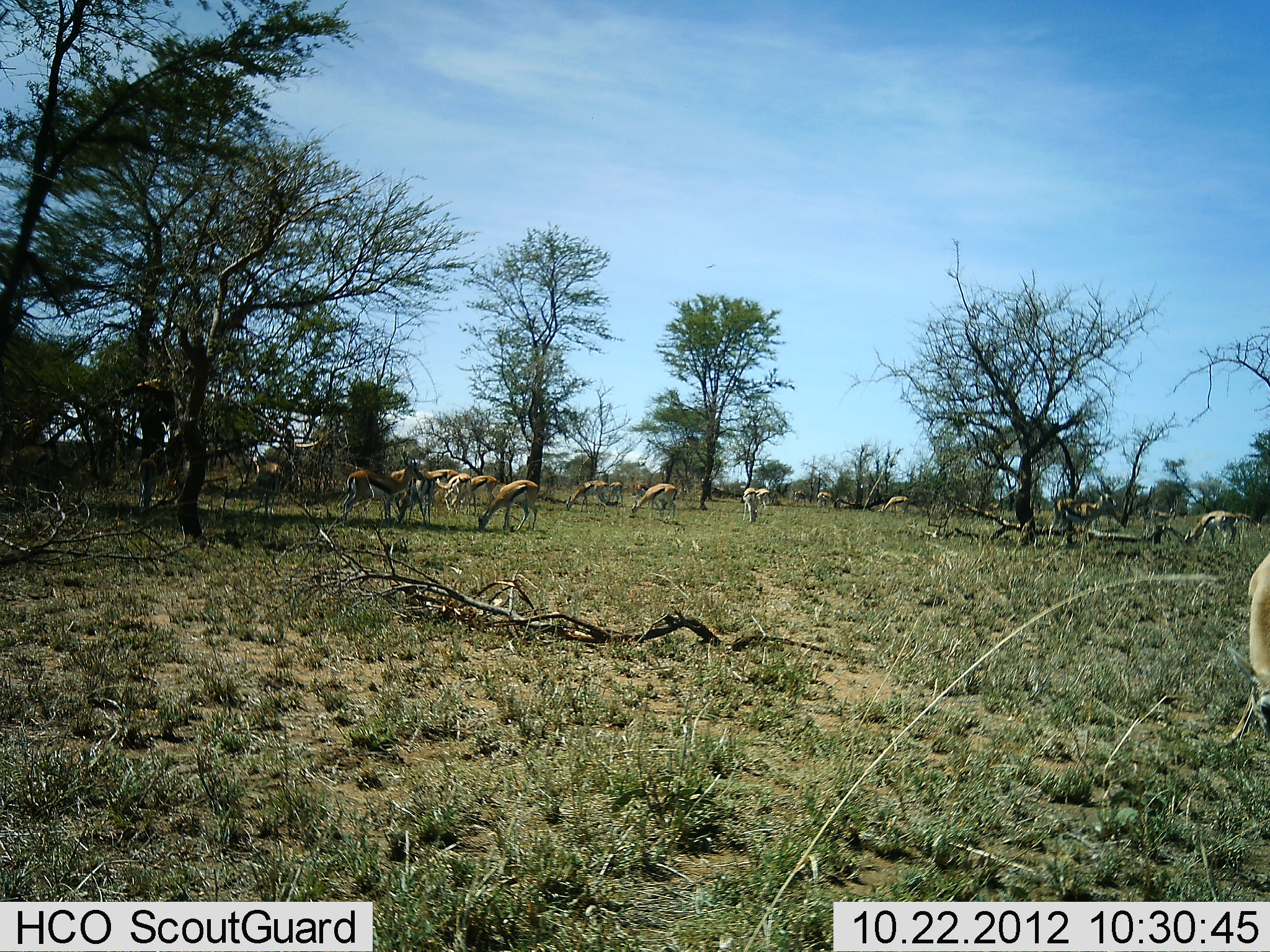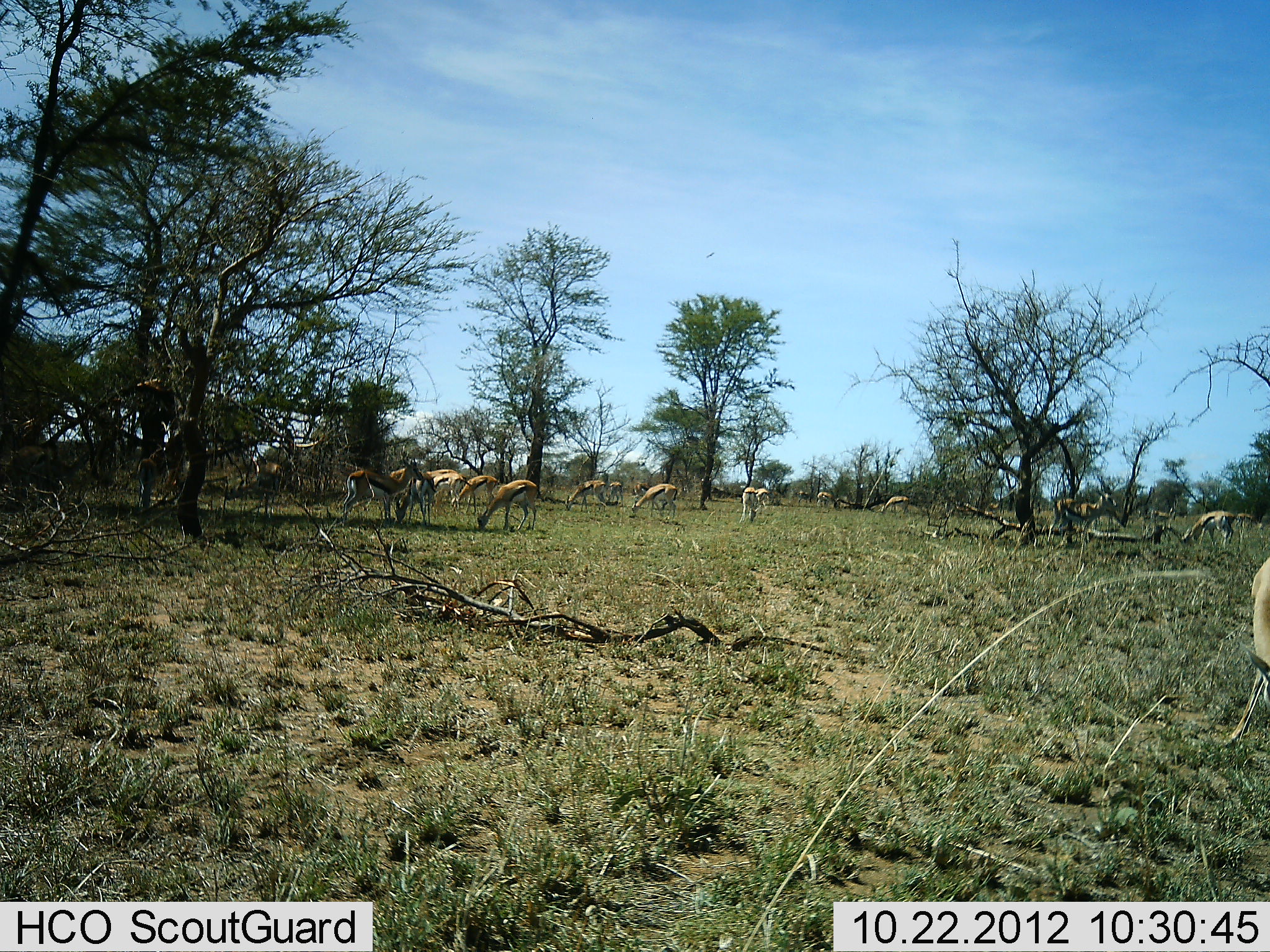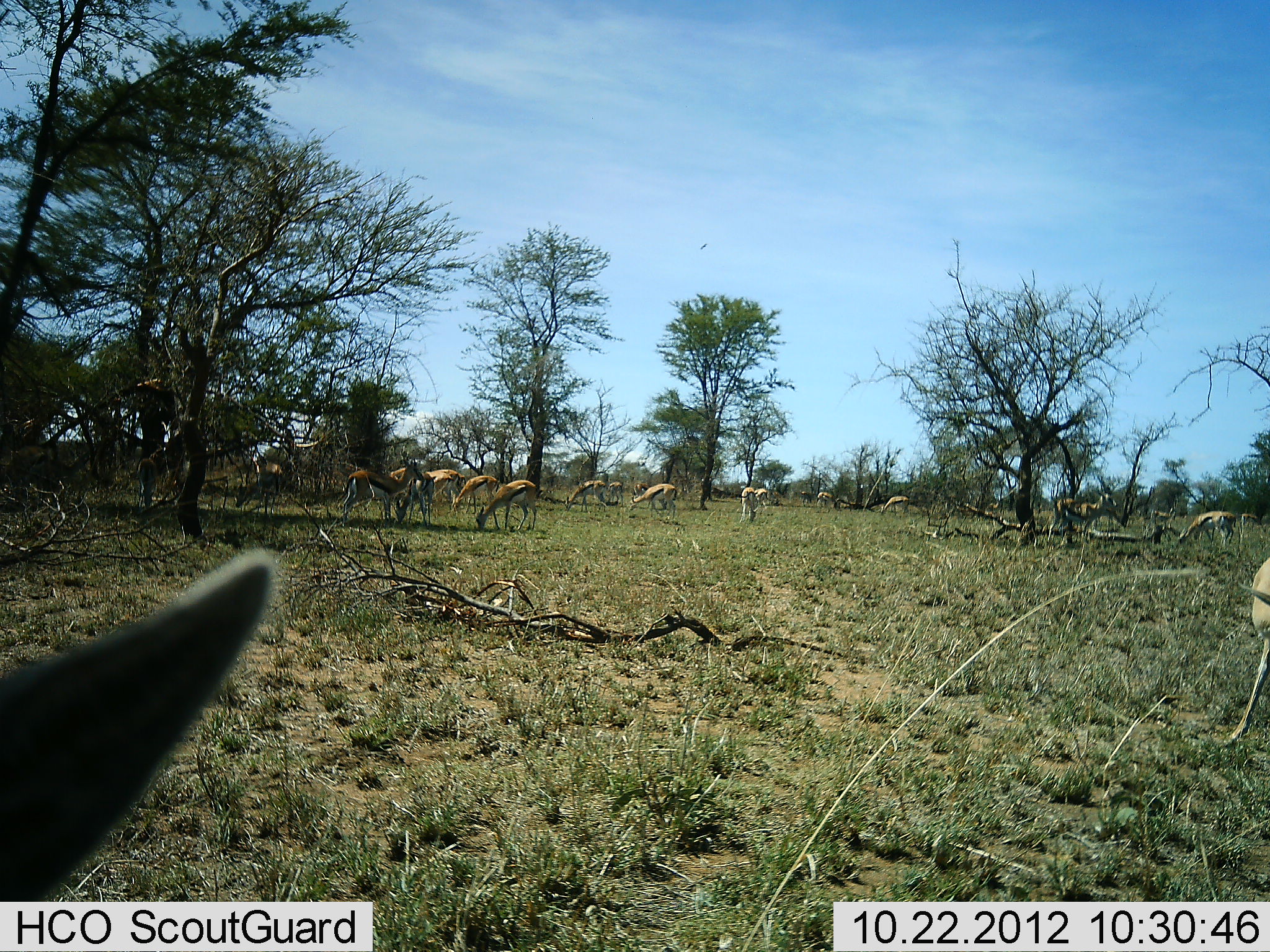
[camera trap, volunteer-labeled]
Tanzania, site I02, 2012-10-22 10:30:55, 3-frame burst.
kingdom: Animalia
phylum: Chordata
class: Mammalia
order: Artiodactyla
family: Bovidae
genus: Eudorcas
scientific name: Eudorcas thomsonii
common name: thomson's gazelle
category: gazellethomsons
Gazellethomsons (thomson's gazelle) (Eudorcas thomsonii), count 11-50. Behavior (volunteer vote fractions): standing 60%, resting 10%, moving 30%, interacting 10%. Young present (vote fraction): 0%. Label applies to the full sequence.